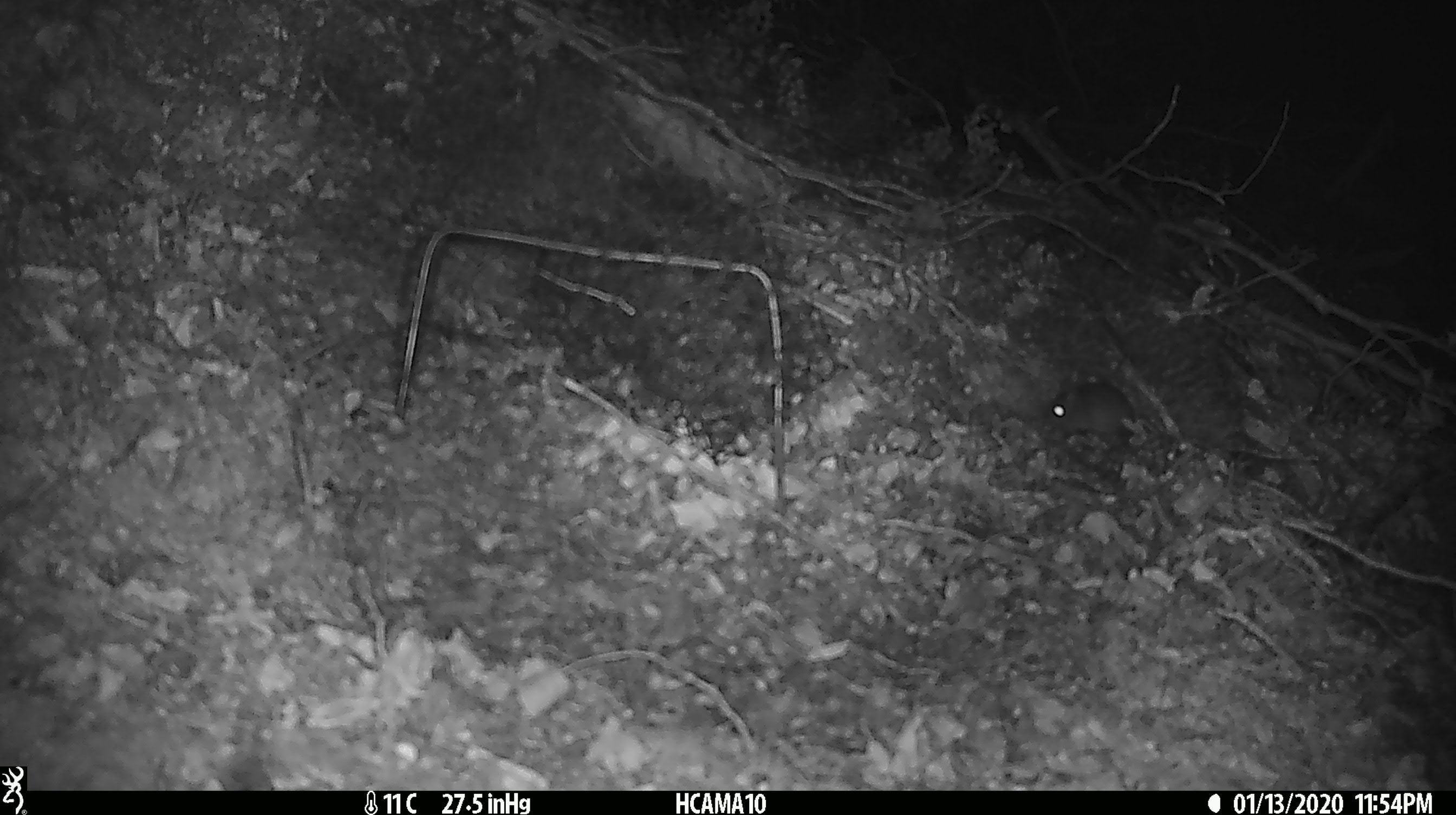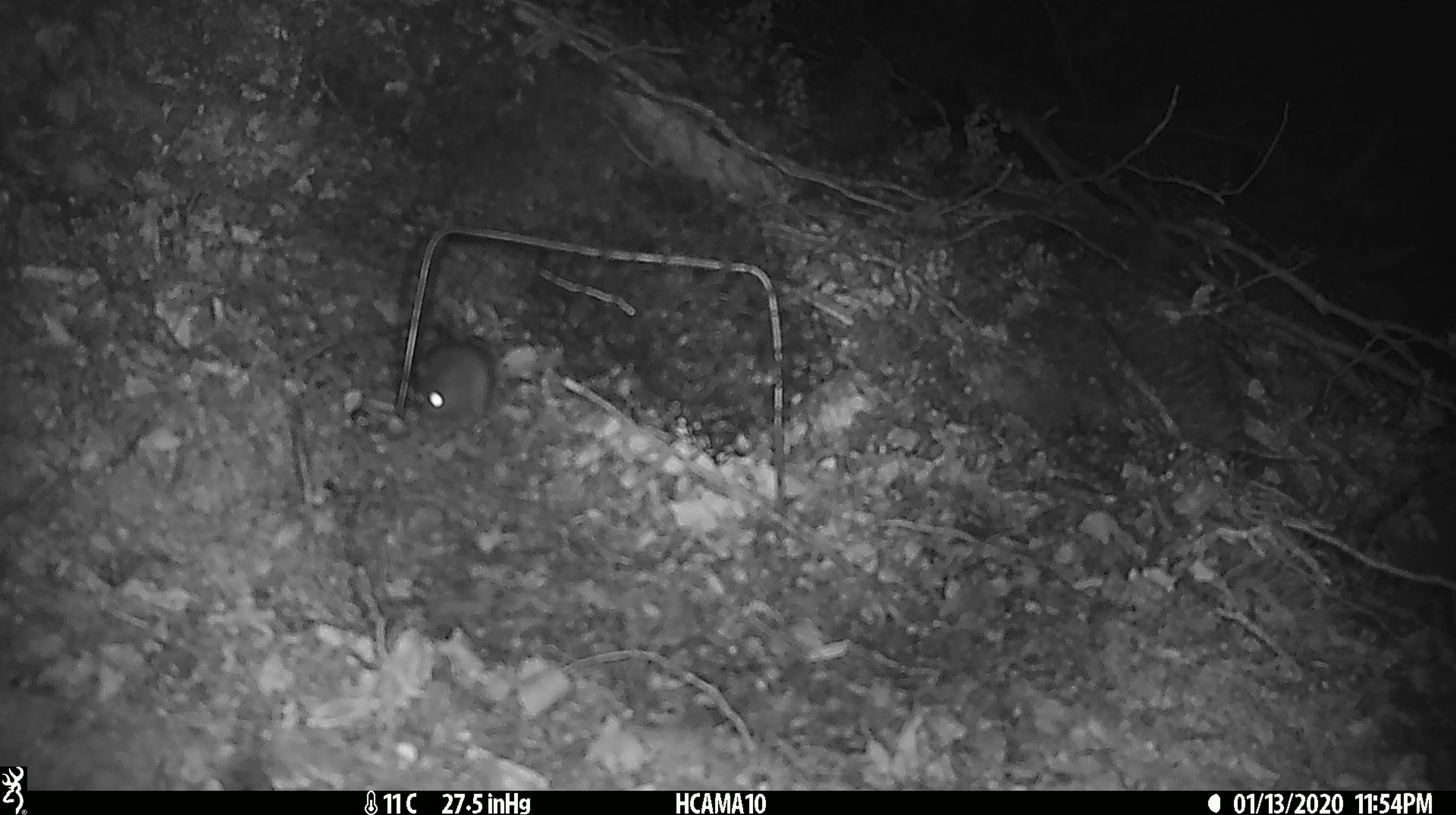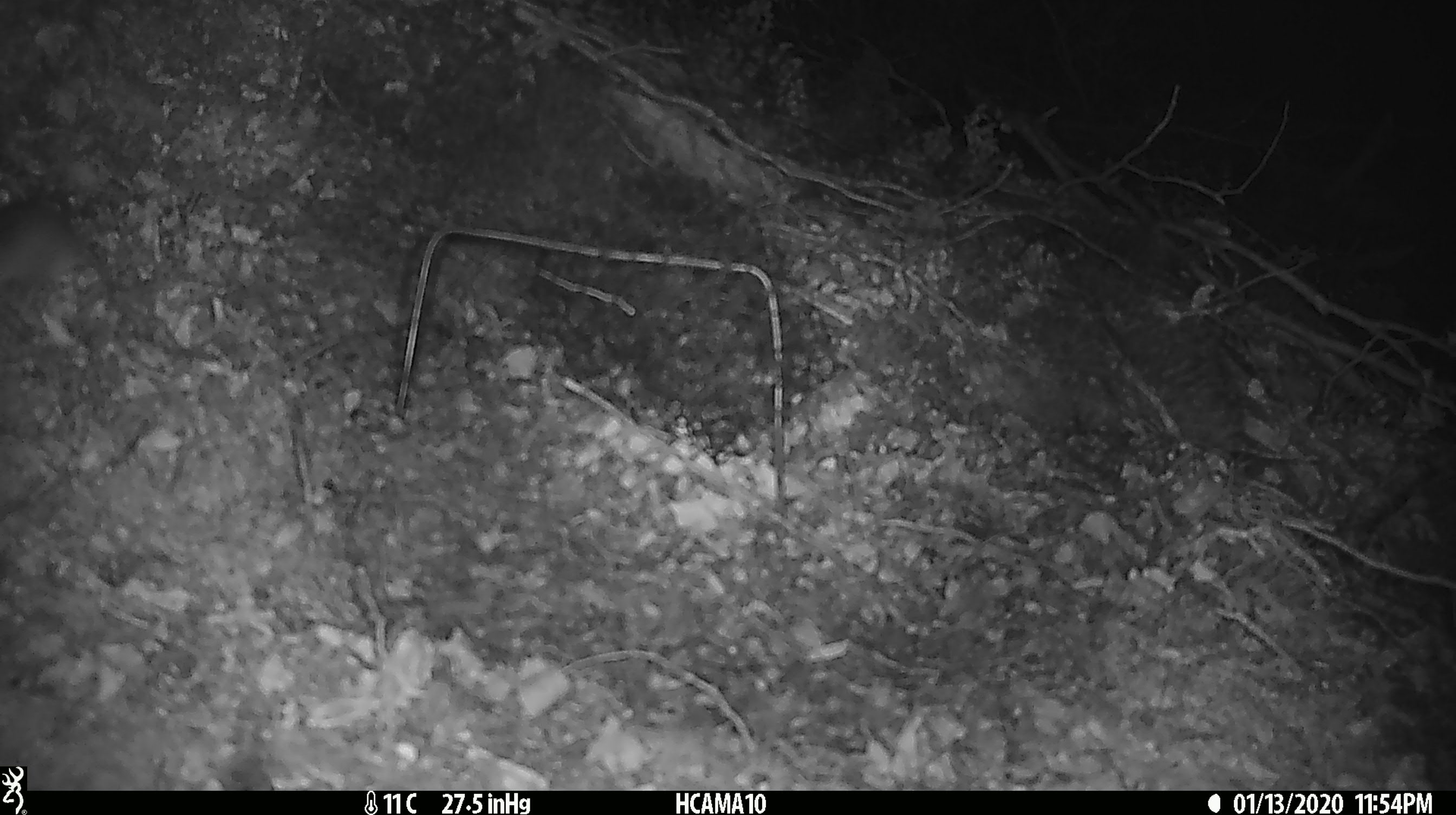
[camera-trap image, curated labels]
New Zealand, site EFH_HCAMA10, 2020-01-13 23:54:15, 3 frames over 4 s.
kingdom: Animalia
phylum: Chordata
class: Mammalia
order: Rodentia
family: Muridae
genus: Mus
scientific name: Mus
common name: mouse